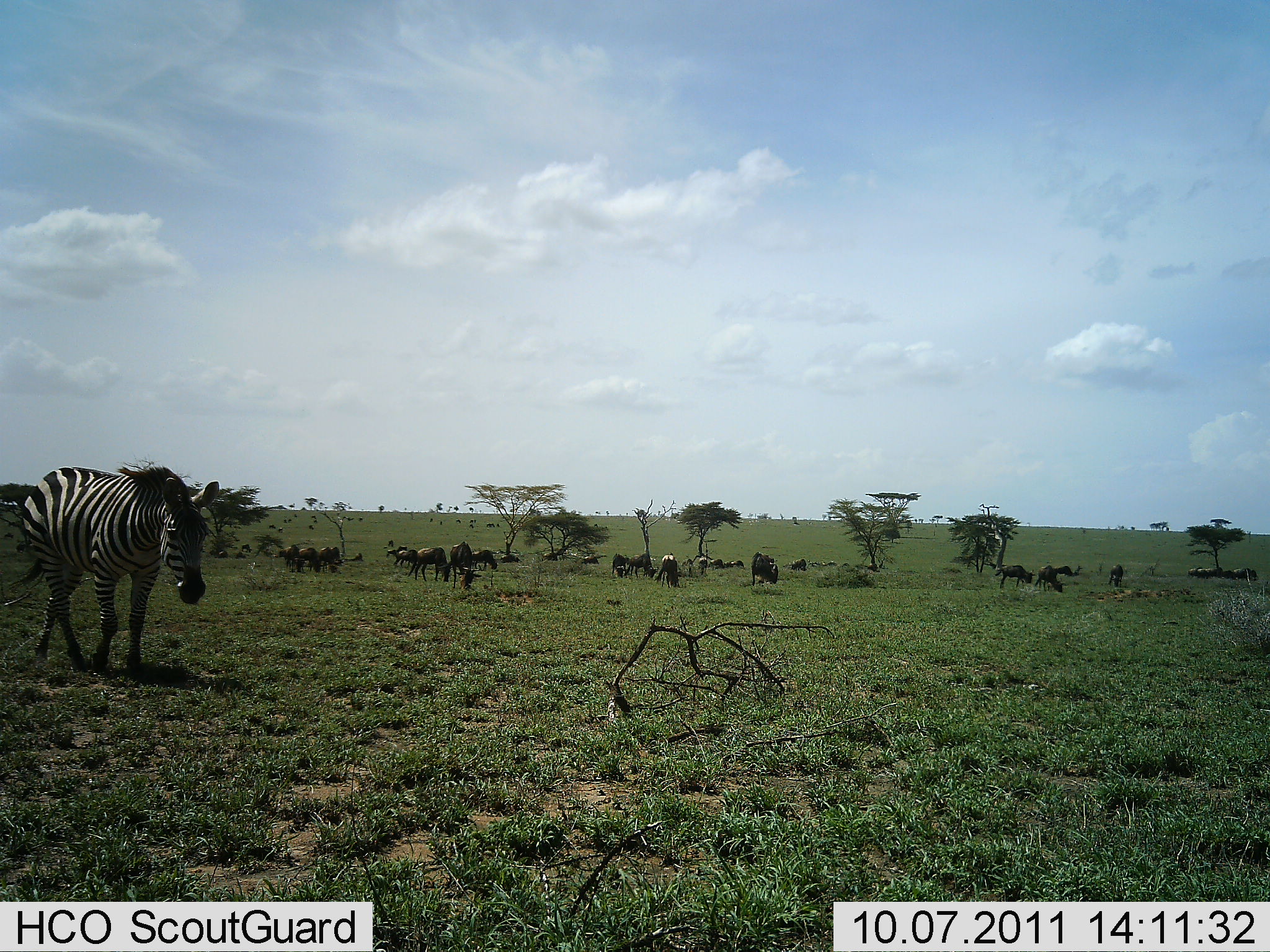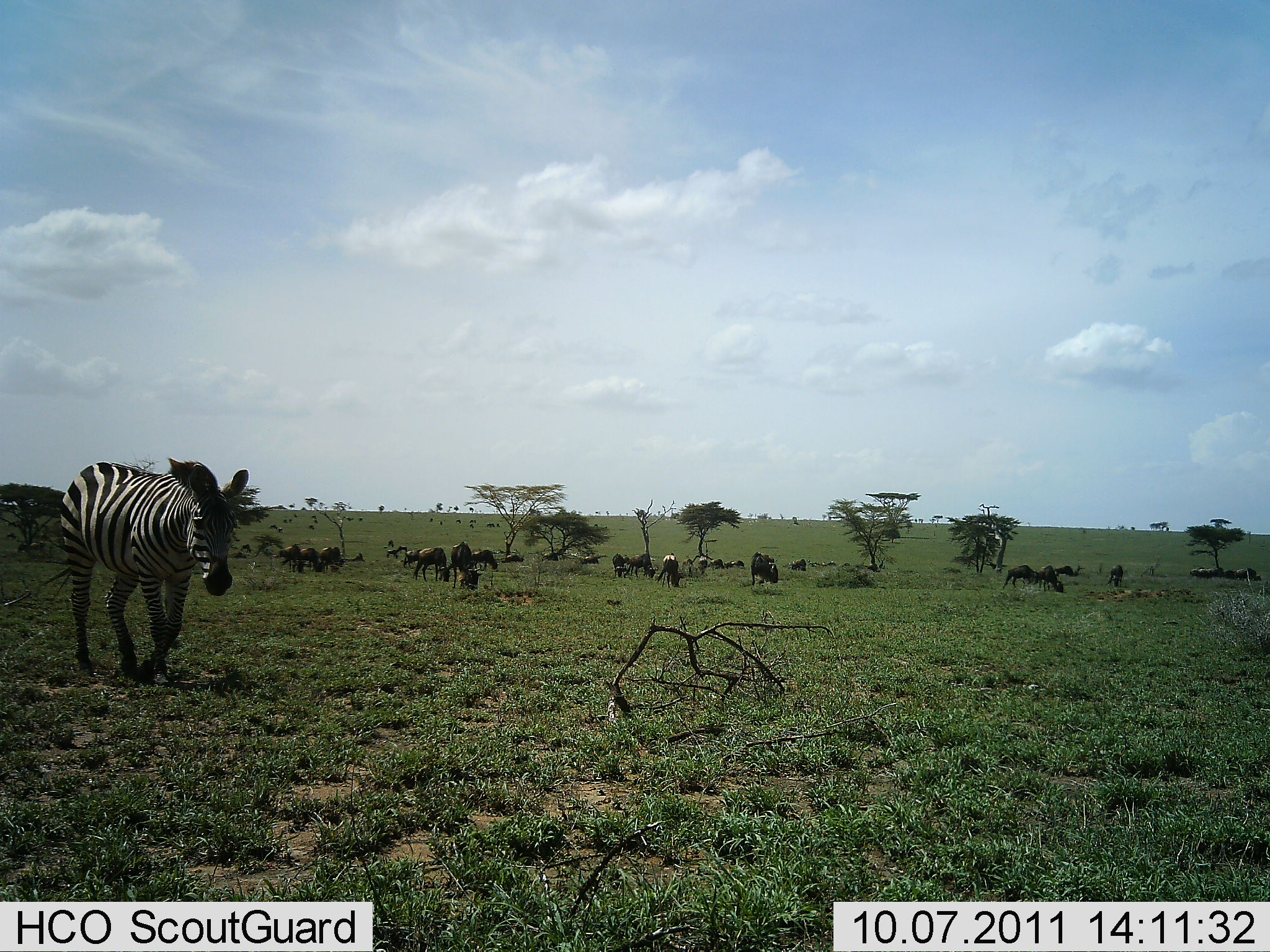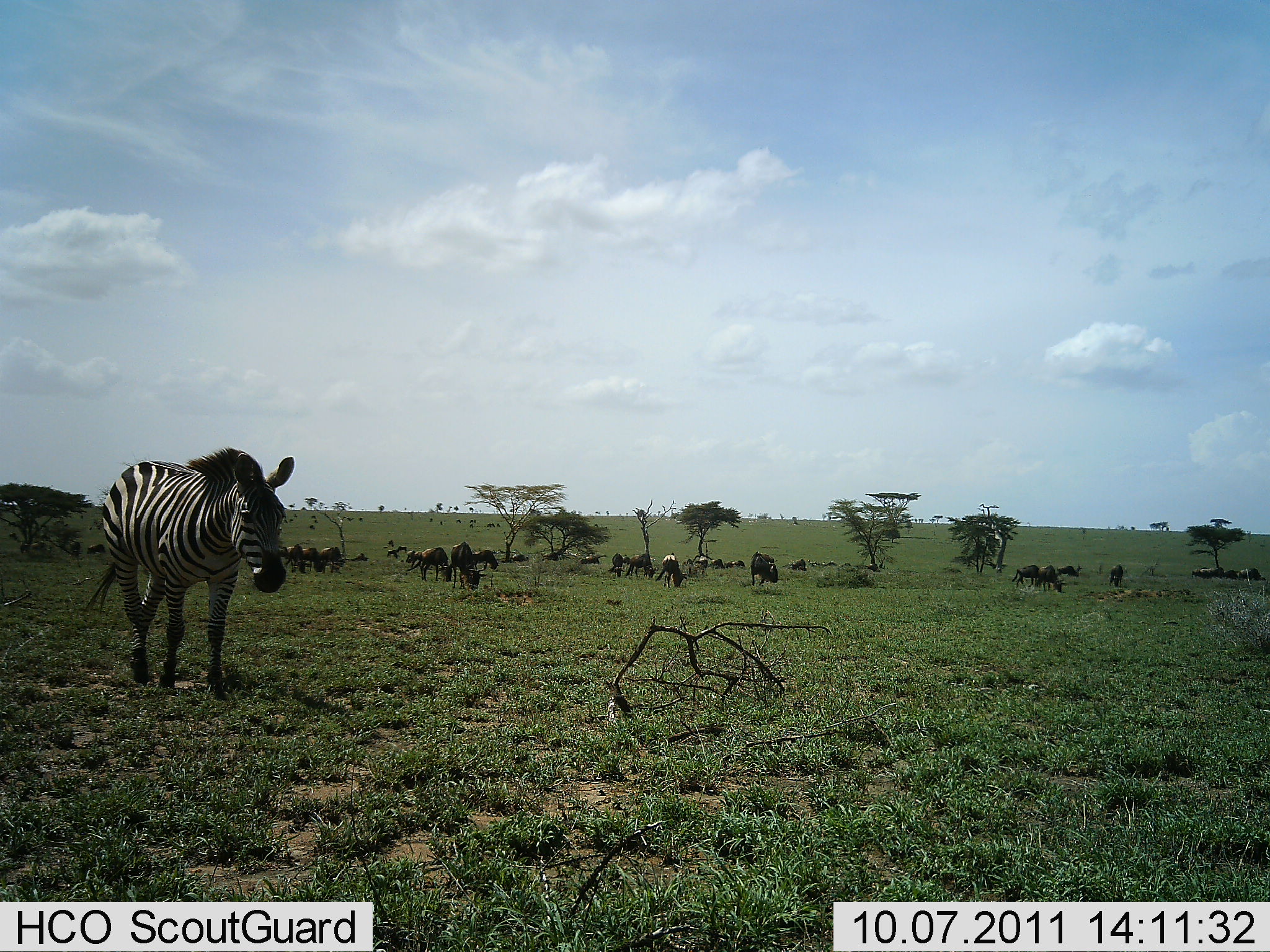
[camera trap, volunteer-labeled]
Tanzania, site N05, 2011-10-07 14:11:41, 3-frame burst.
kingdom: Animalia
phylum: Chordata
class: Mammalia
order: Artiodactyla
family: Bovidae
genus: Connochaetes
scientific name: Connochaetes taurinus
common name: blue wildebeest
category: wildebeest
Wildebeest (blue wildebeest) (Connochaetes taurinus), count 11-50. Behavior (volunteer vote fractions): standing 55%, resting 0%, moving 45%, interacting 0%. Young present (vote fraction): 0%. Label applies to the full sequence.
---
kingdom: Animalia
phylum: Chordata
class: Mammalia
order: Perissodactyla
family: Equidae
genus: Equus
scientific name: Equus quagga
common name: plains zebra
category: zebra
Zebra (plains zebra) (Equus quagga), count 1. Behavior (volunteer vote fractions): standing 15%, resting 0%, moving 85%, interacting 0%. Young present (vote fraction): 0%. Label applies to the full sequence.